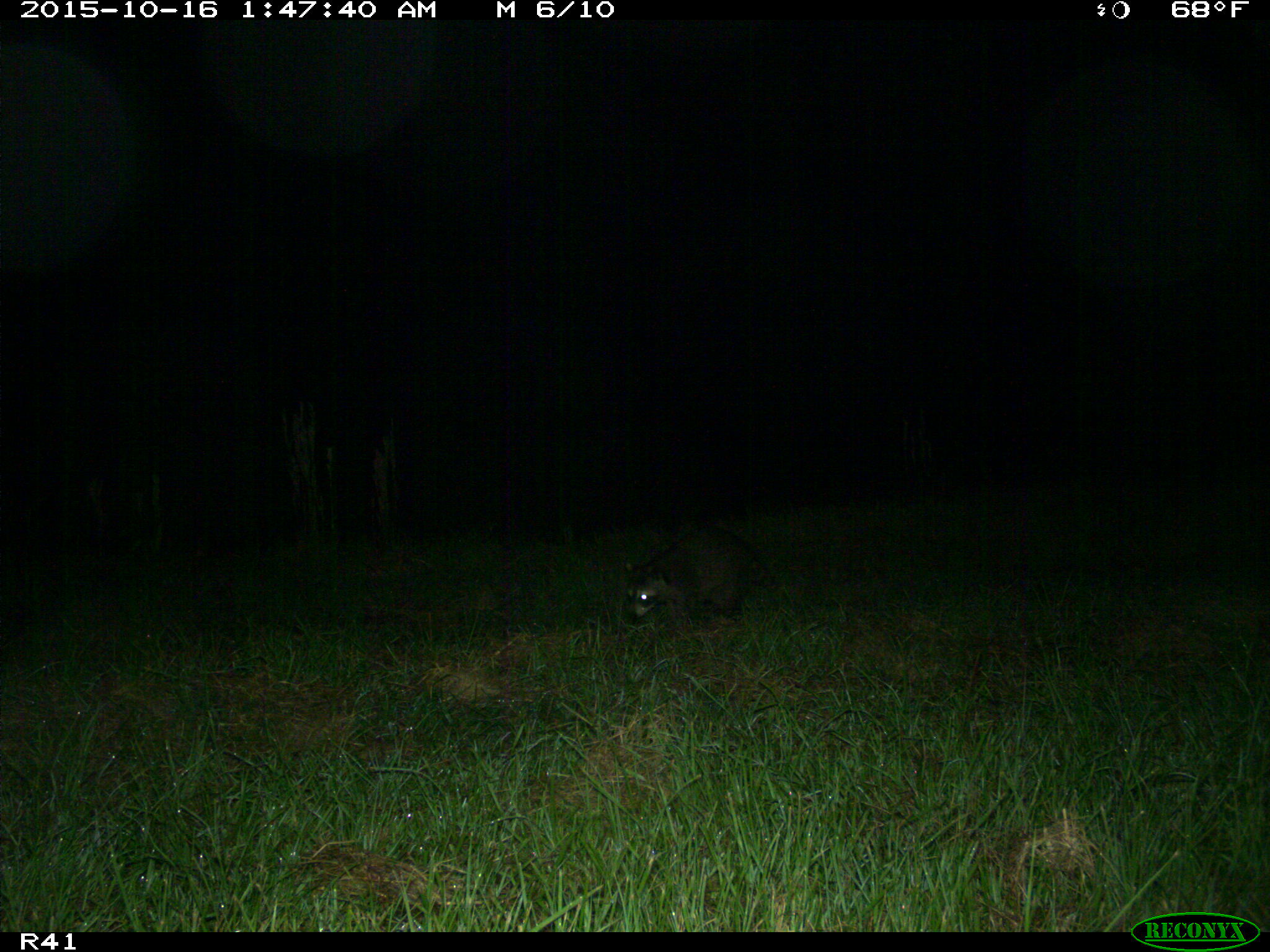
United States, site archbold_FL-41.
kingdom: Animalia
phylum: Chordata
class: Mammalia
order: Carnivora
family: Procyonidae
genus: Procyon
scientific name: Procyon lotor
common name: common raccoon